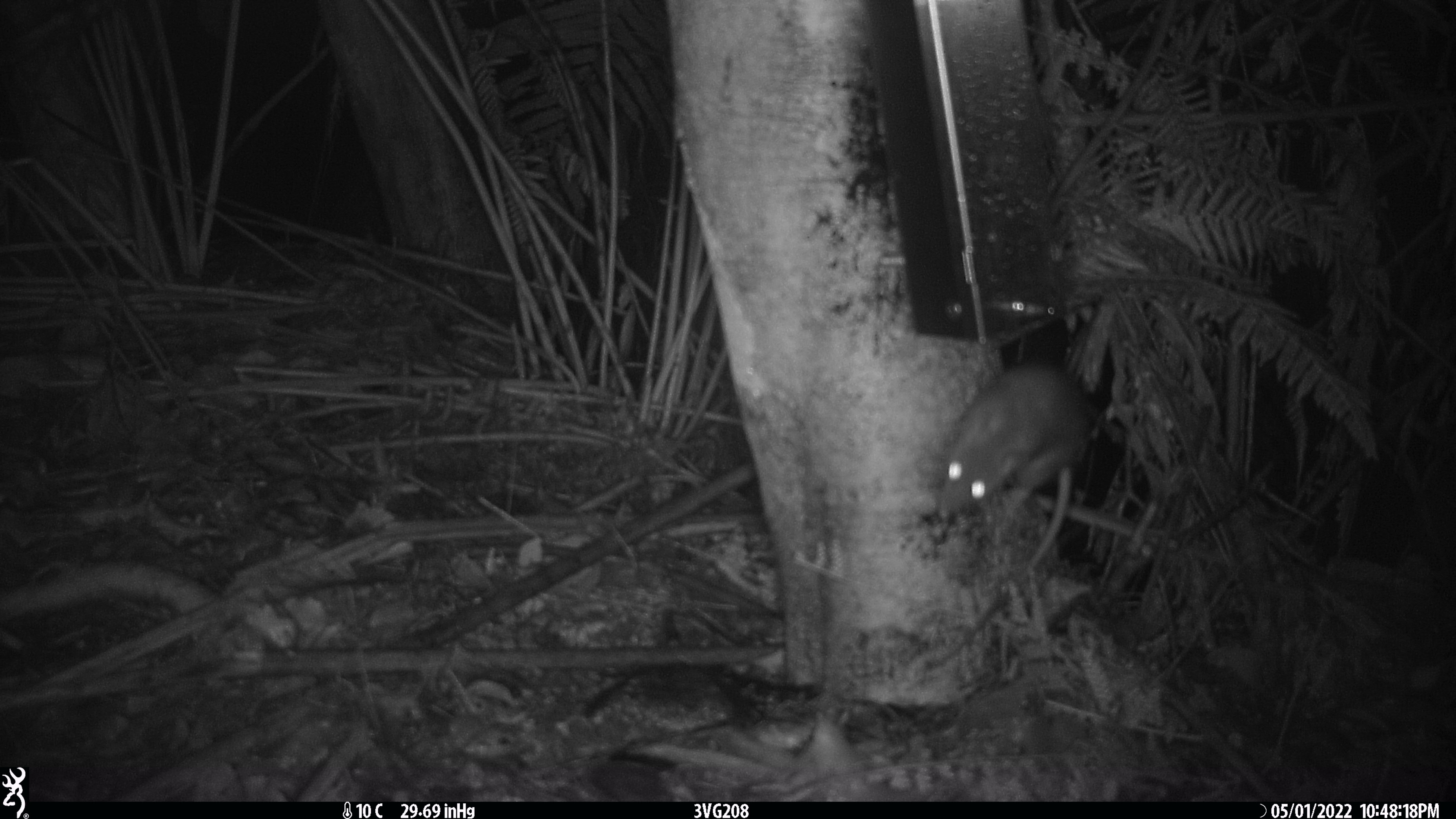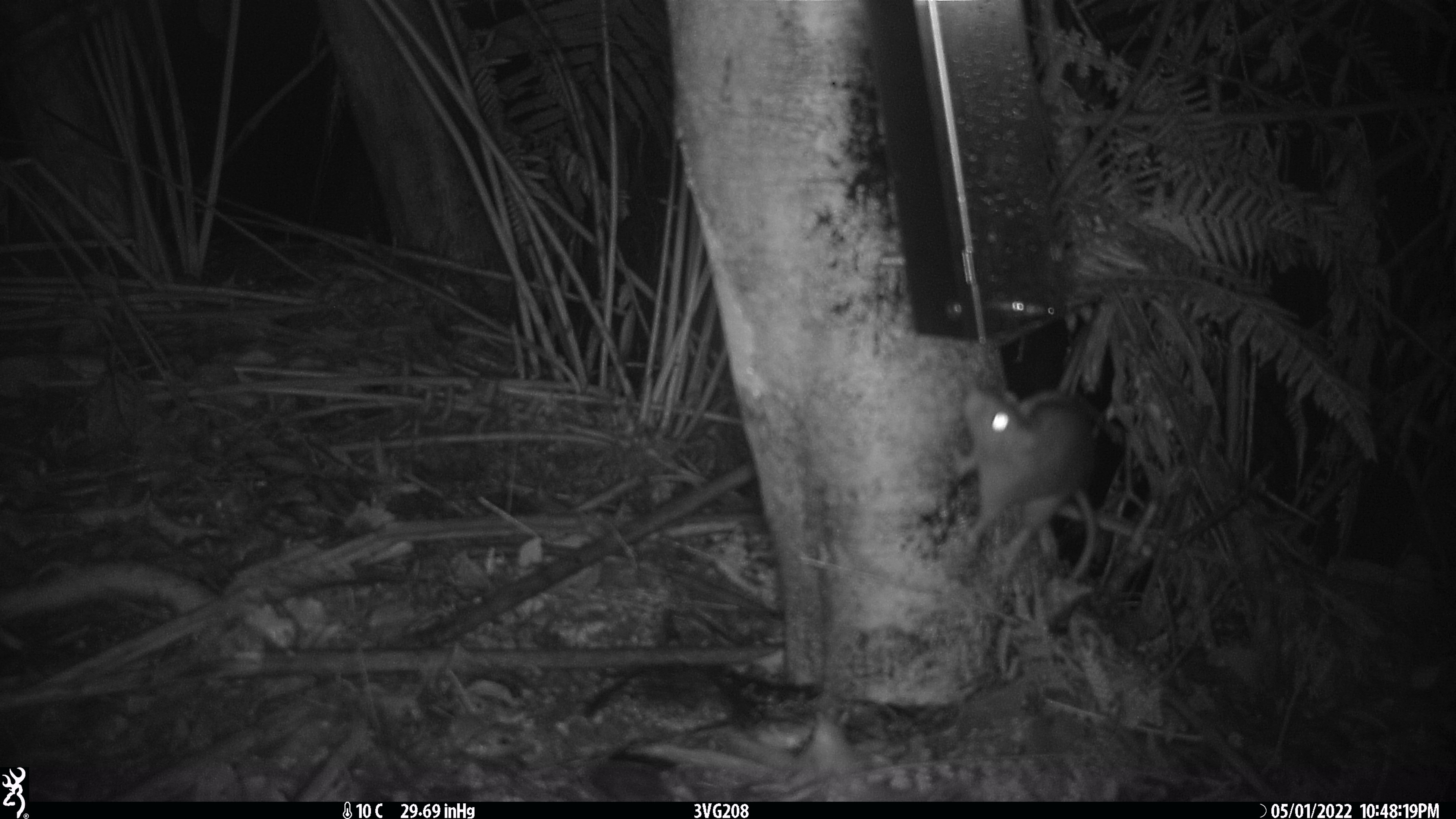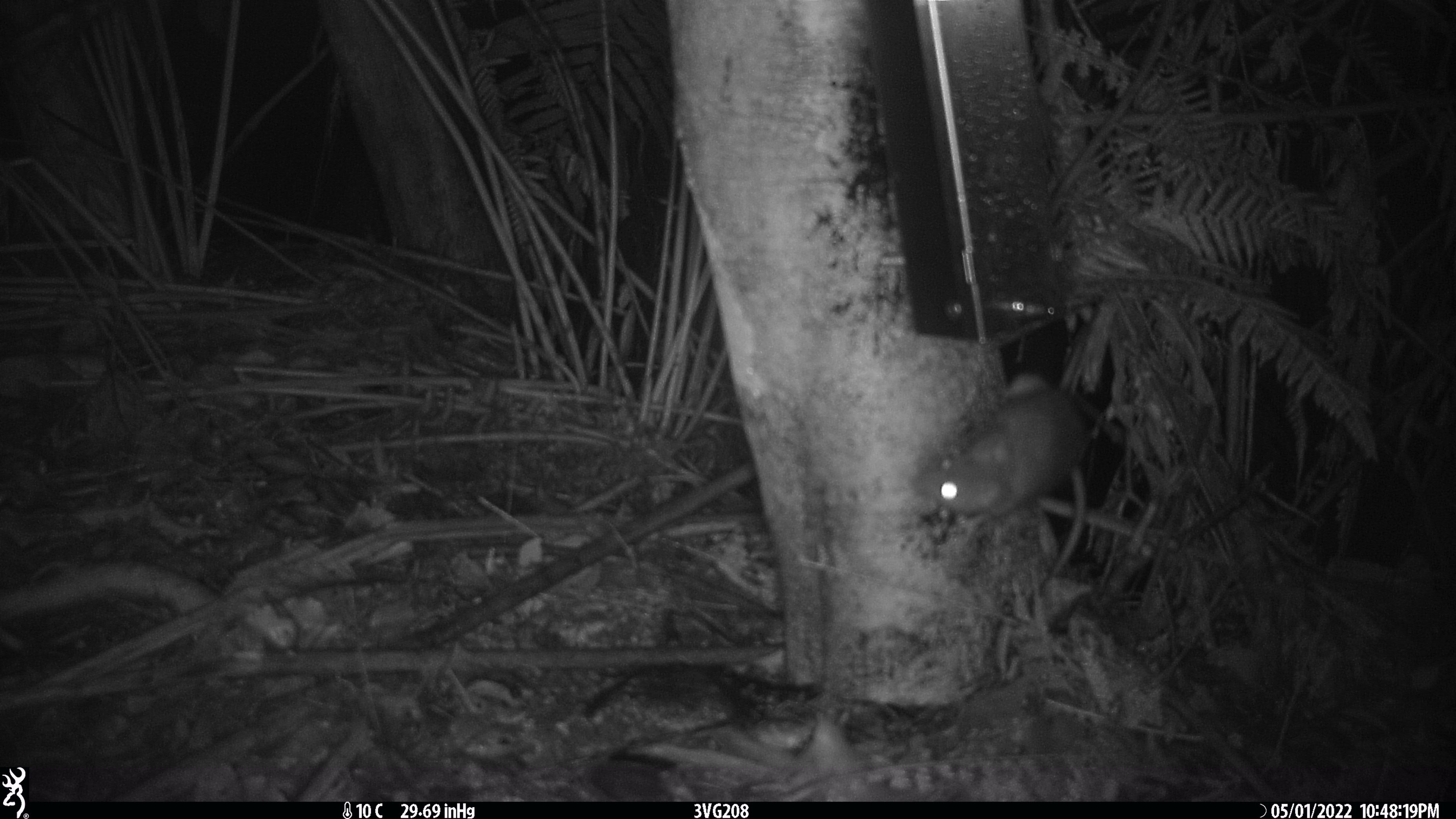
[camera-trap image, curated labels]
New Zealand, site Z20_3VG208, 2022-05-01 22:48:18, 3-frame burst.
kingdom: Animalia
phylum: Chordata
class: Mammalia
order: Rodentia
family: Muridae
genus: Rattus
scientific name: Rattus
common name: rat